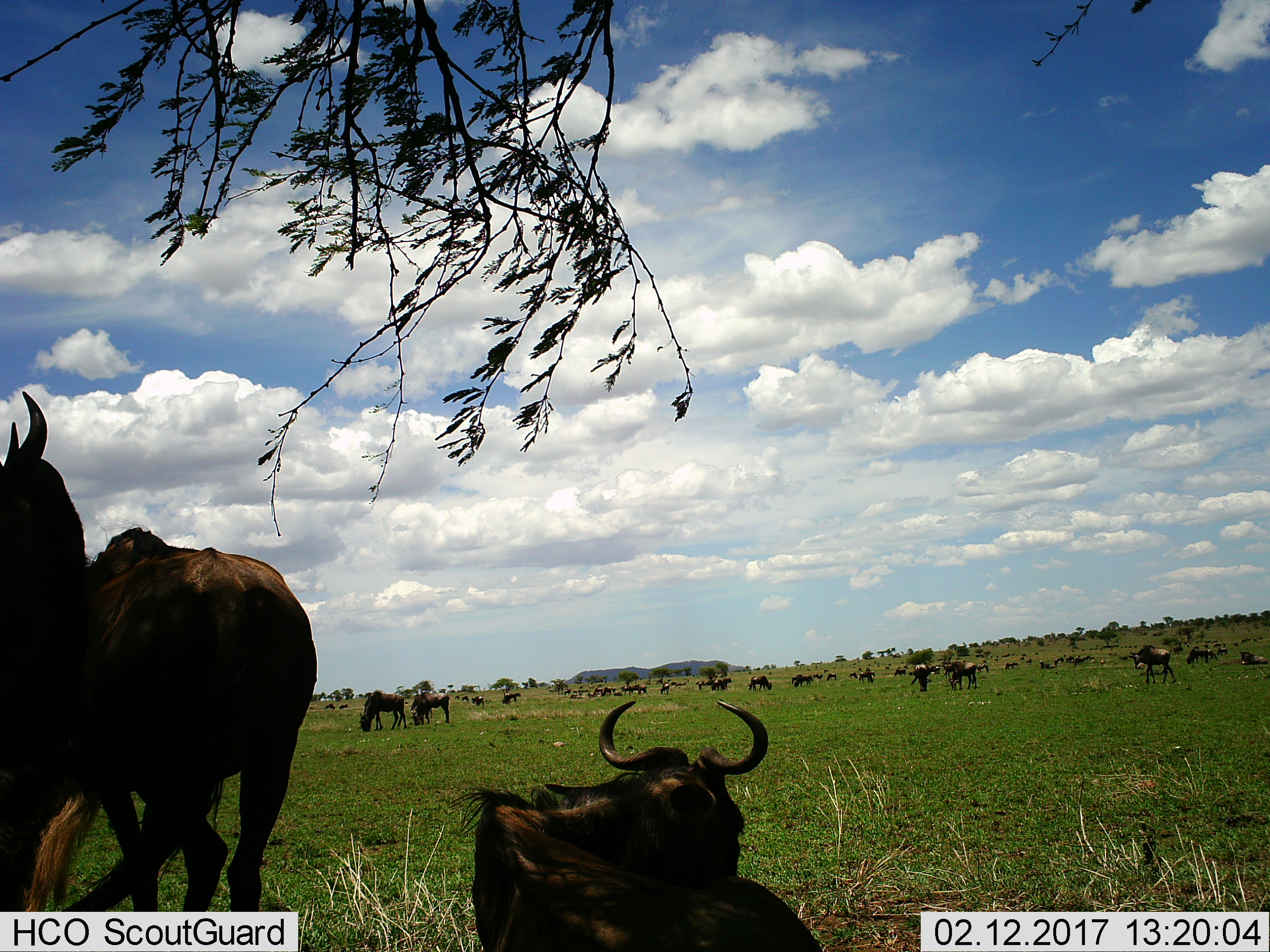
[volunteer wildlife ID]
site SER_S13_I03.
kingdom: Animalia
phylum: Chordata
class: Mammalia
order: Artiodactyla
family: Bovidae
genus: Connochaetes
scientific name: Connochaetes taurinus taurinus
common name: blue wildebeest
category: wildebeestblue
Wildebeestblue (blue wildebeest) (Connochaetes taurinus taurinus), count 11-50. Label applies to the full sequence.